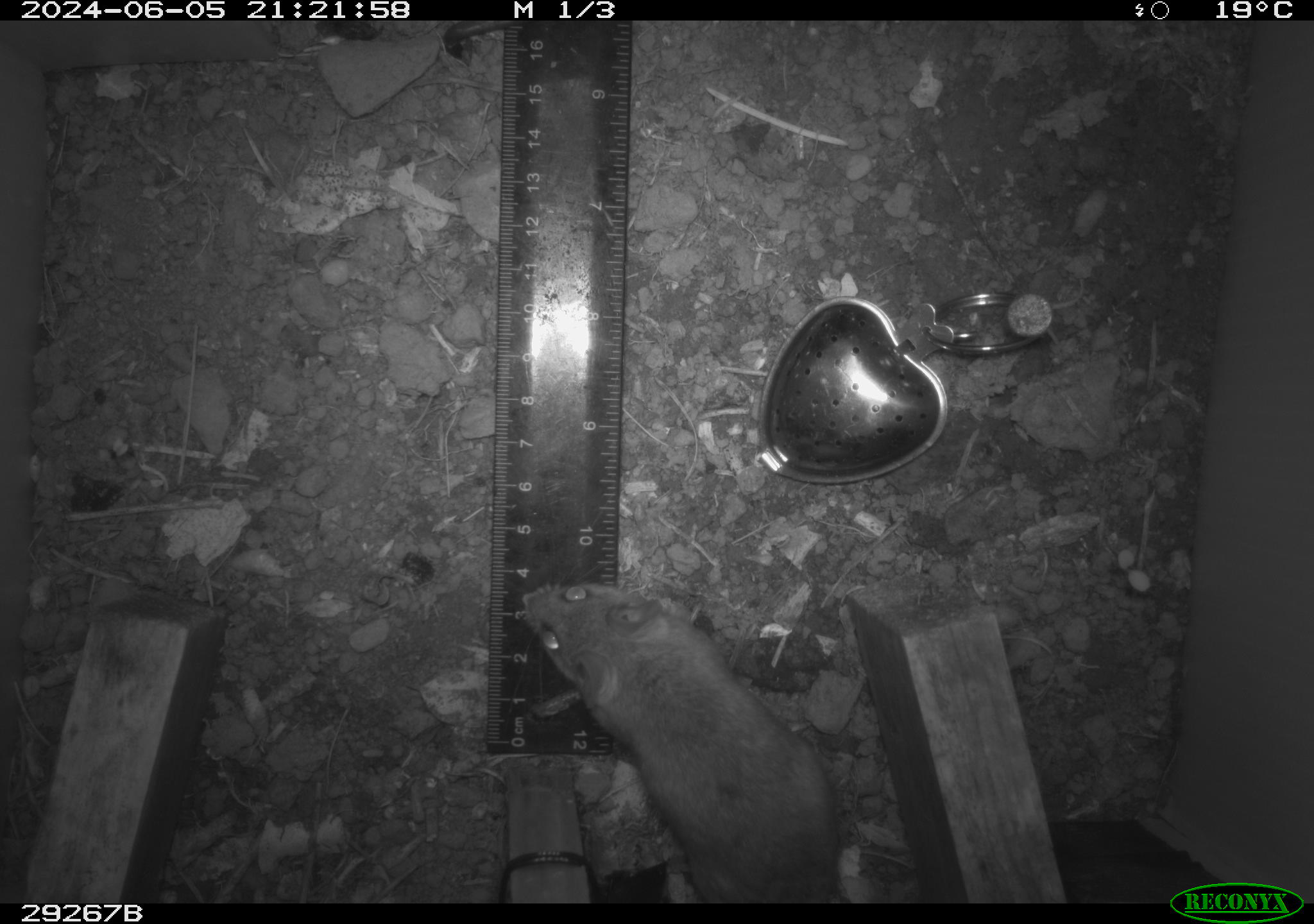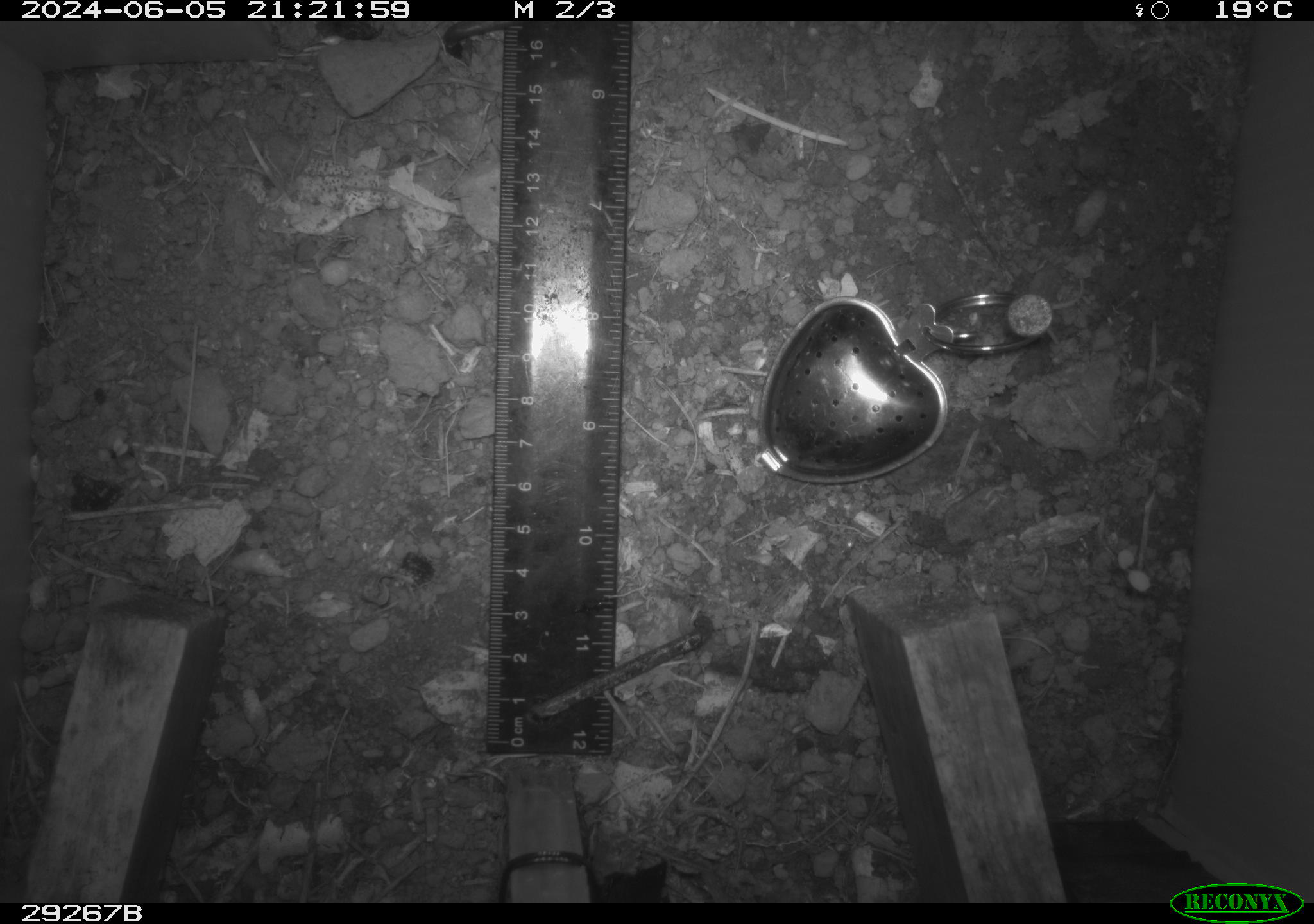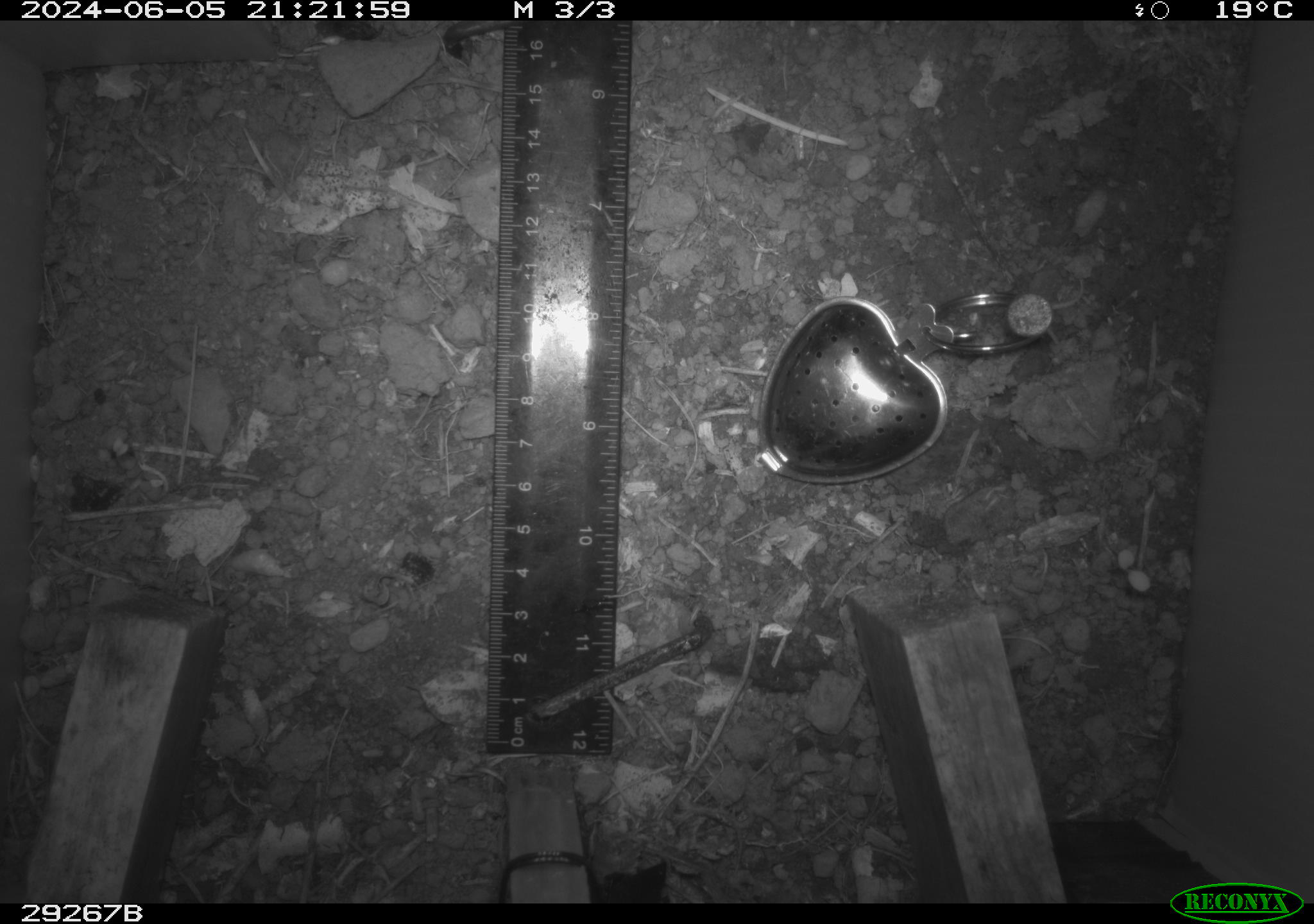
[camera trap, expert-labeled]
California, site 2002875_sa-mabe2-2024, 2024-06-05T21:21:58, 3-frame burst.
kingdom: Animalia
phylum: Chordata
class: Mammalia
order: Rodentia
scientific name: Rodentia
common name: mouse species